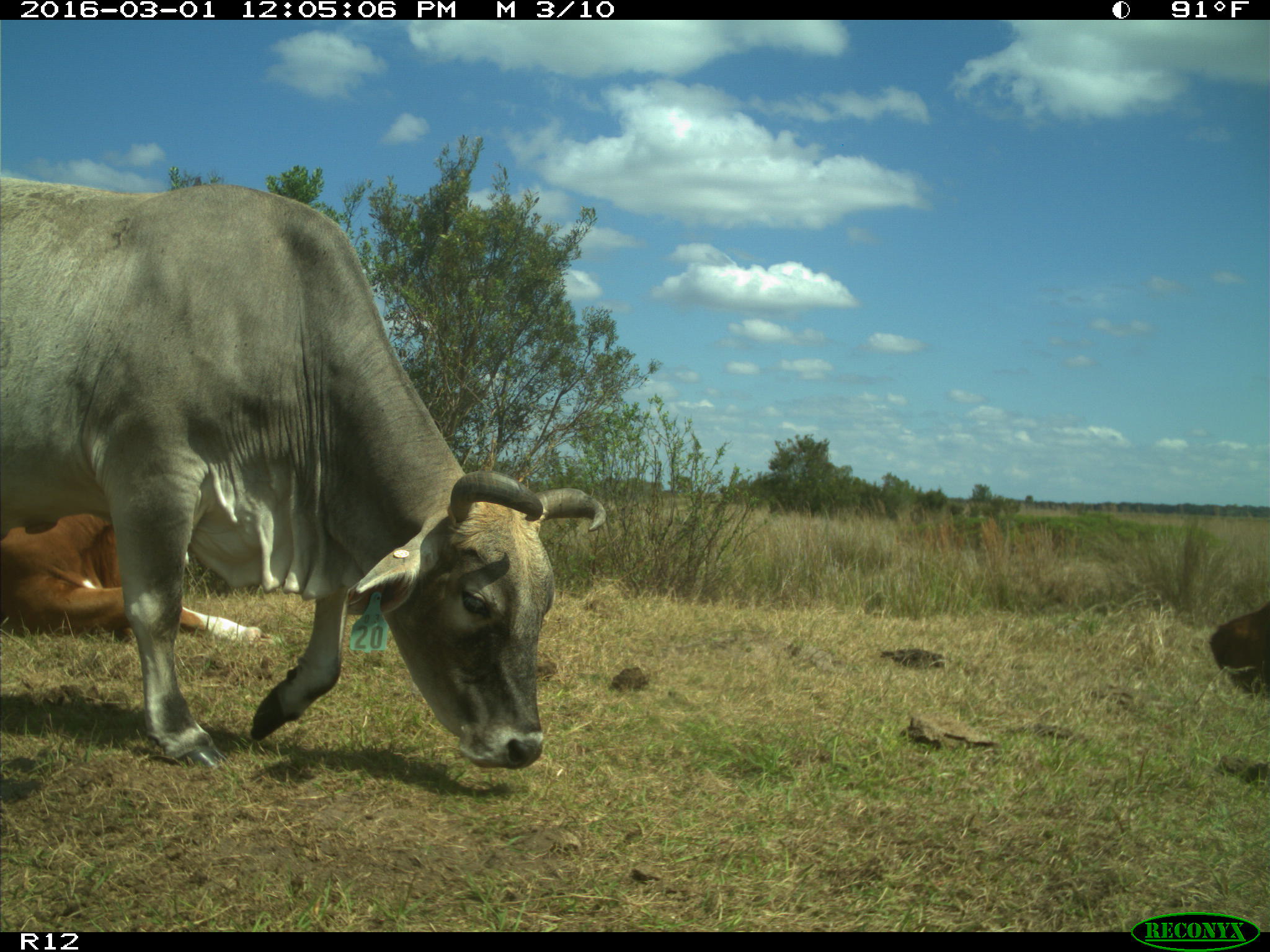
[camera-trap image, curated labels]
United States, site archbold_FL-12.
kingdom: Animalia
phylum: Chordata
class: Mammalia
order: Artiodactyla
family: Bovidae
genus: Bos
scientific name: Bos taurus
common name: domestic cow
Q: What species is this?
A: Bos taurus (domestic cow).